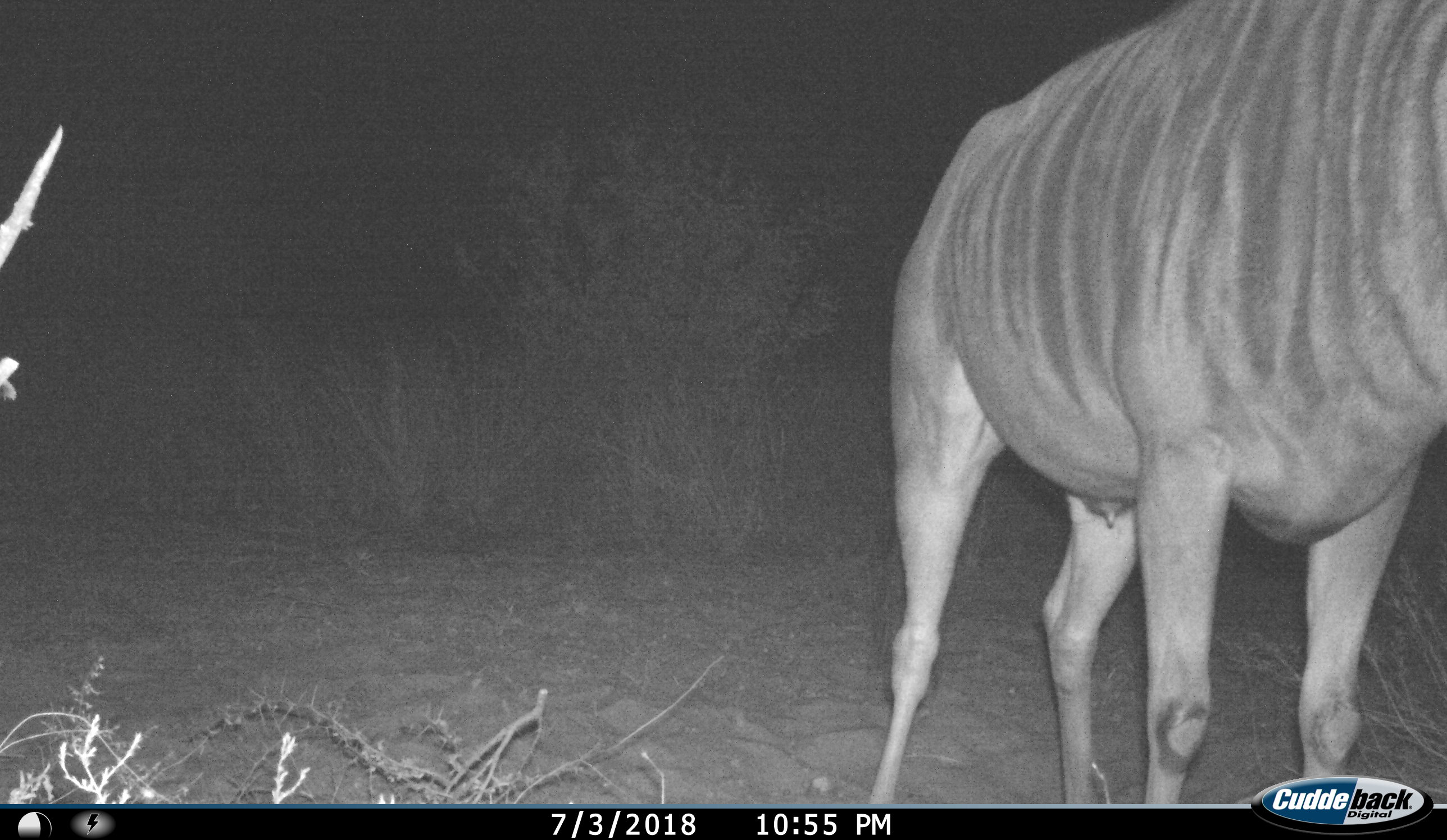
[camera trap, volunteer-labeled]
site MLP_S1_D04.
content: unidentified animal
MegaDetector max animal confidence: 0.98